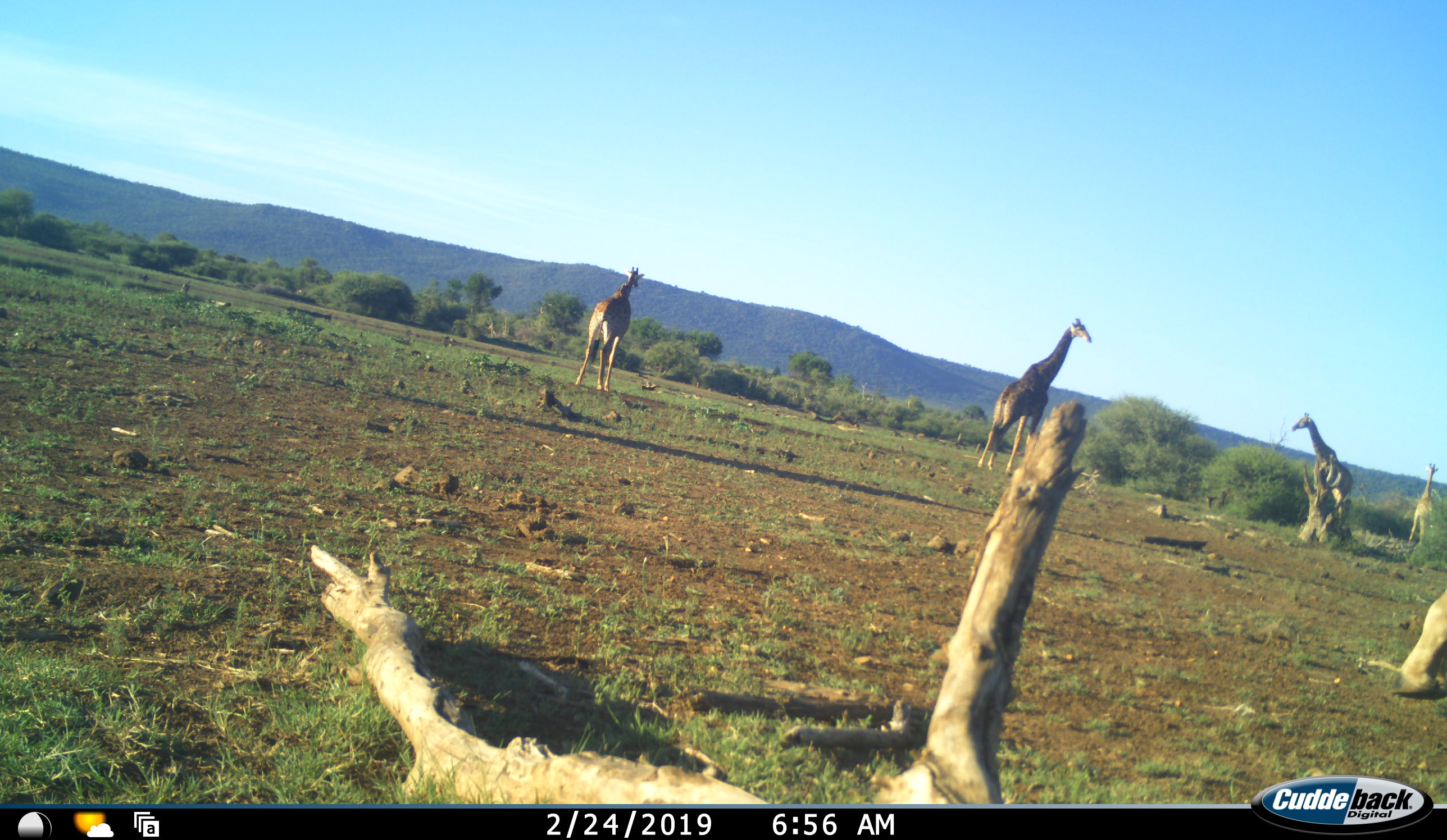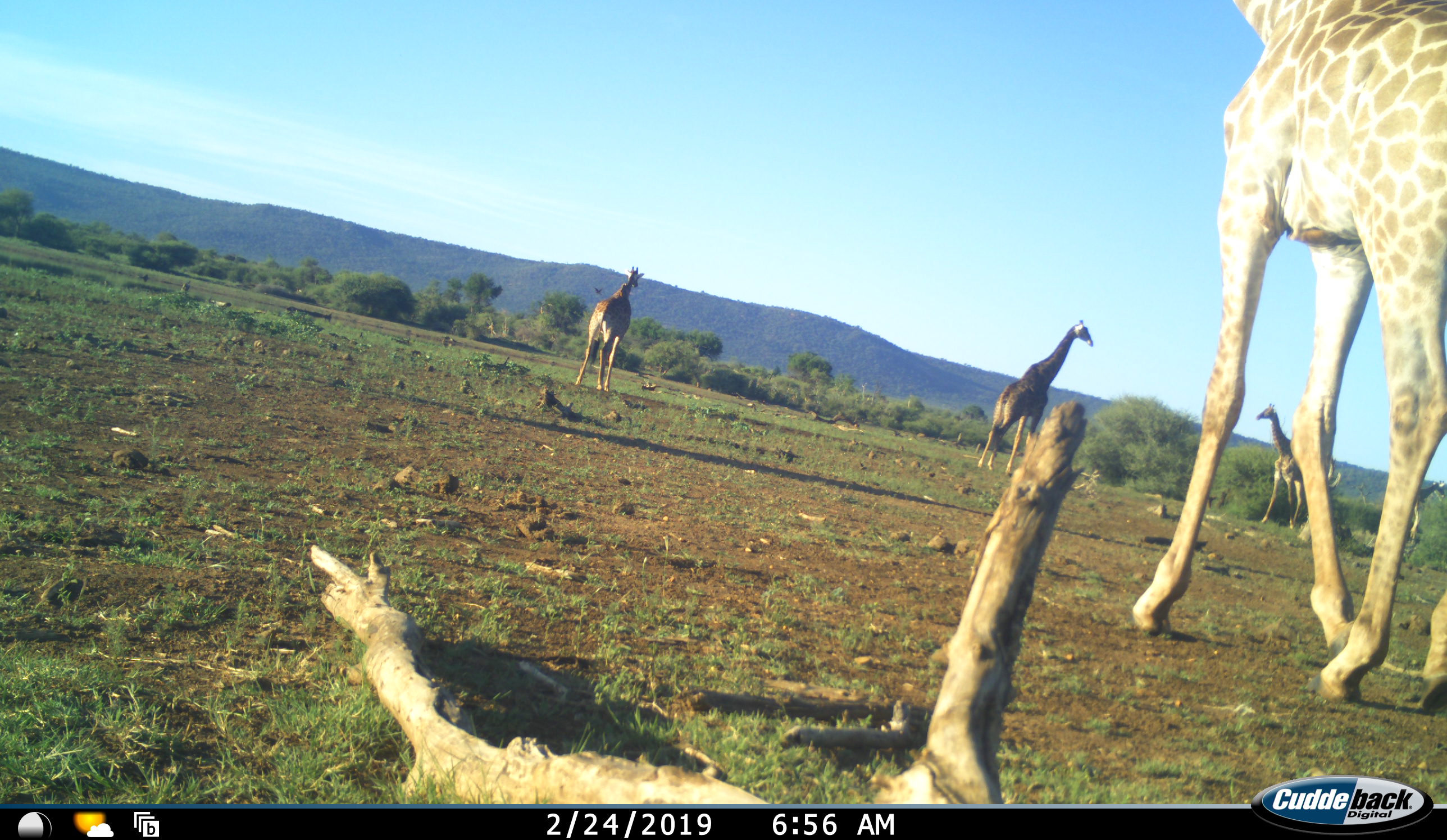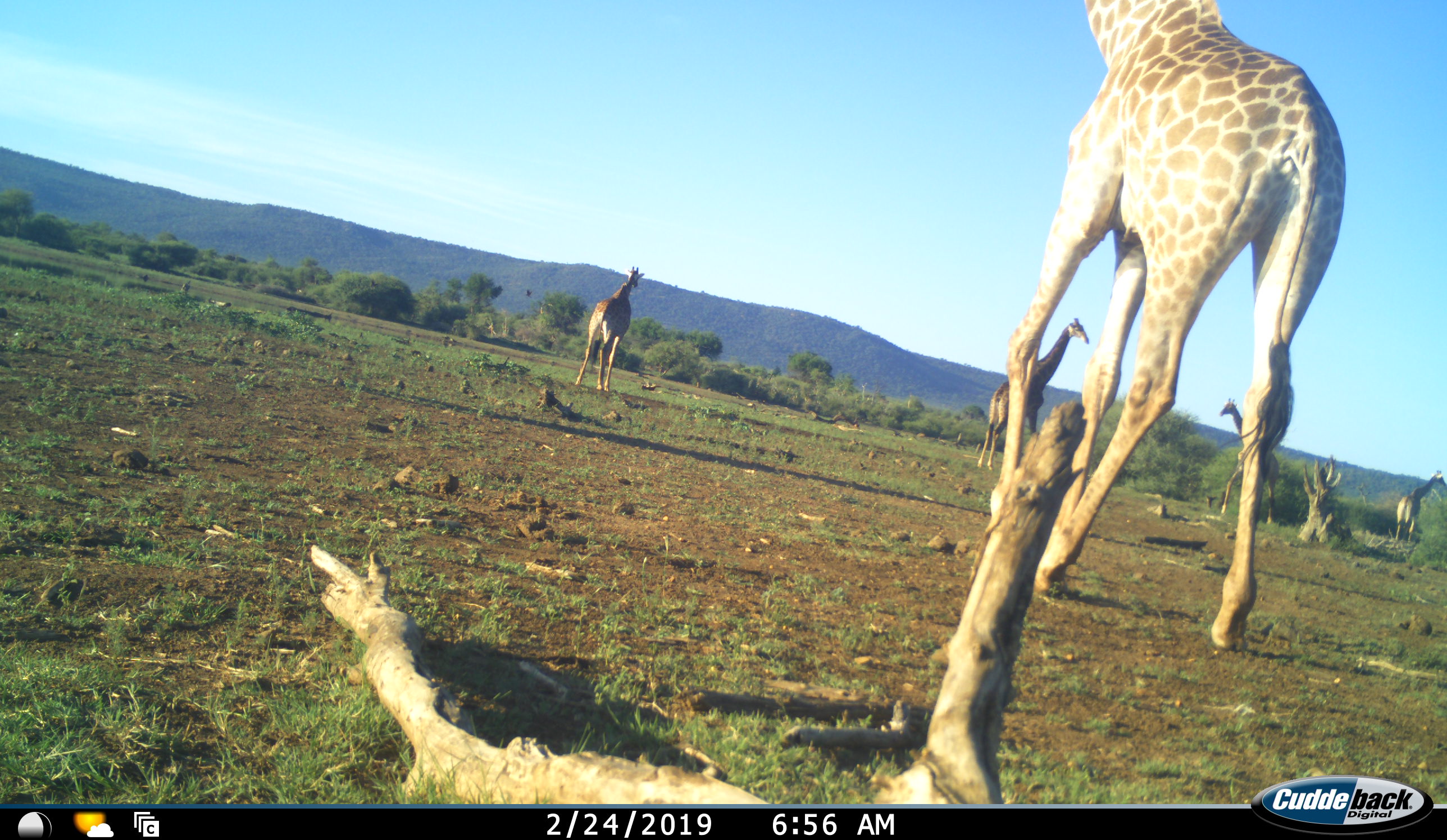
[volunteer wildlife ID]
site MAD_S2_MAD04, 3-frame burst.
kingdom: Animalia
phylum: Chordata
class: Mammalia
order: Artiodactyla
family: Giraffidae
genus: Giraffa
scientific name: Giraffa camelopardalis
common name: giraffe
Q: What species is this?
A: Giraffe (Giraffa camelopardalis).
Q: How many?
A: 5.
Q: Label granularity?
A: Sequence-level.